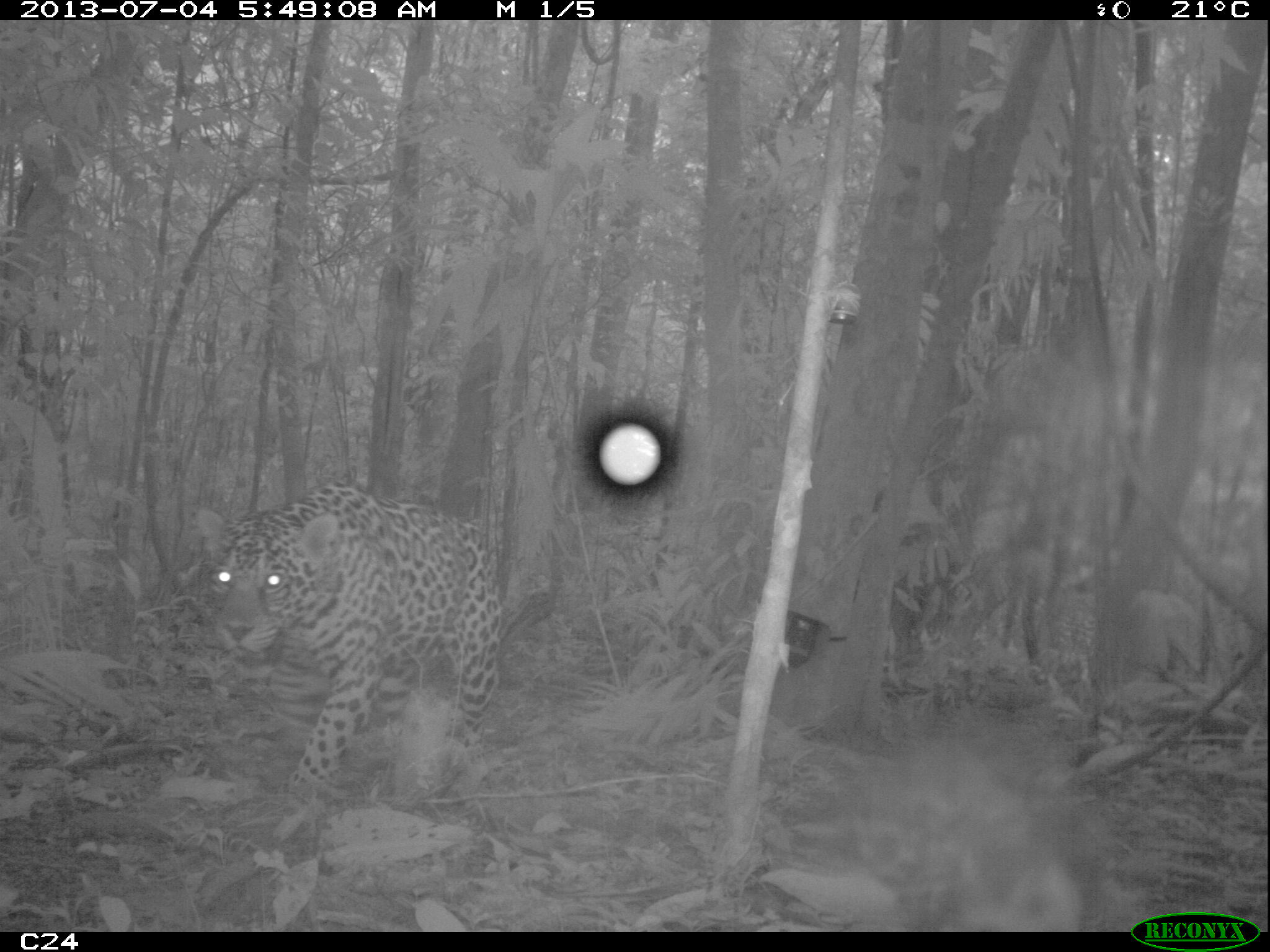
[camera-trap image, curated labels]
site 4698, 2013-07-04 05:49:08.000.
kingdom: Animalia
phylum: Chordata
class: Mammalia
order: Carnivora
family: Felidae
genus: Panthera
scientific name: Panthera onca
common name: jaguar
Panthera onca (jaguar), count 1, age adult, sex male.